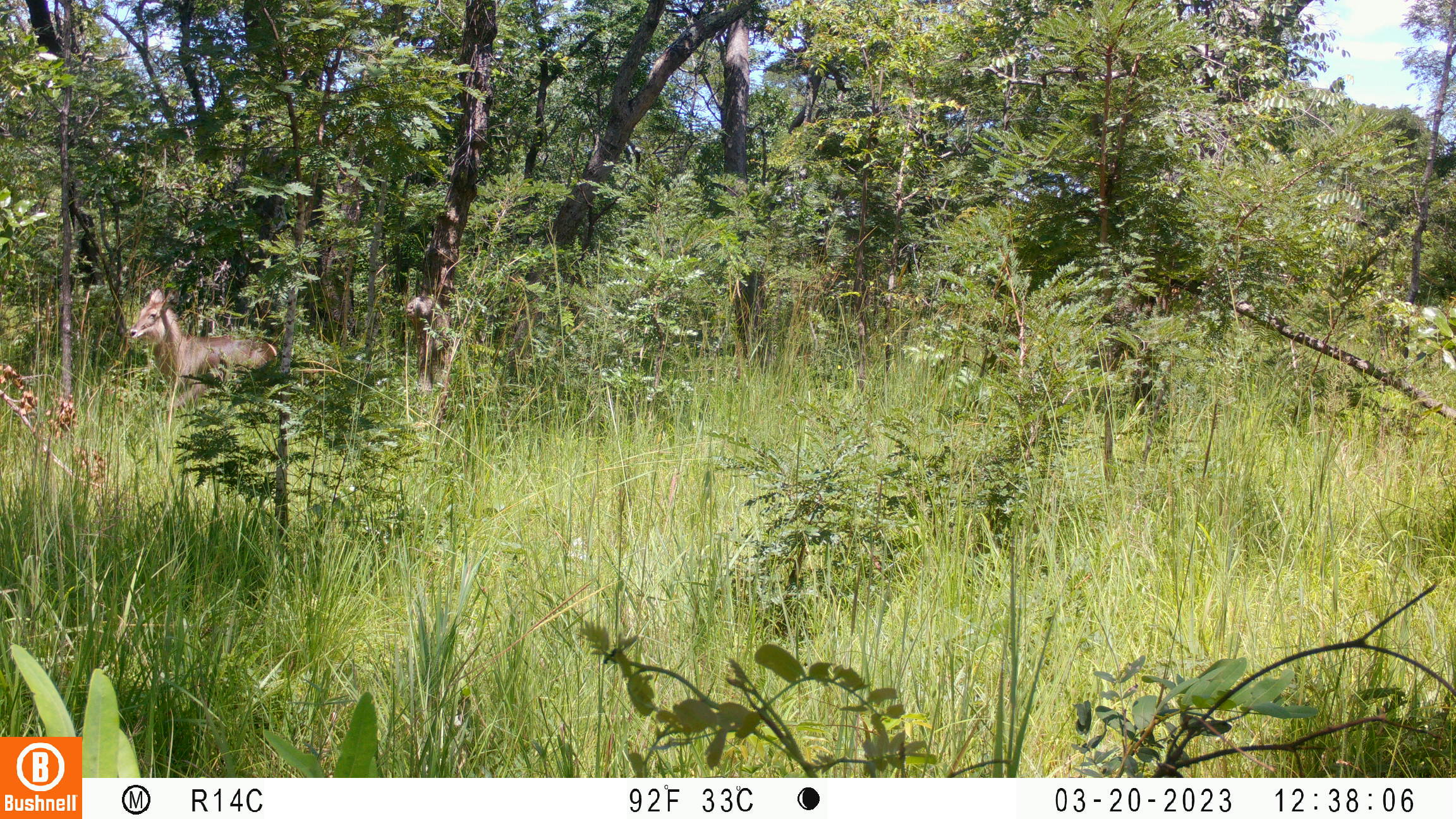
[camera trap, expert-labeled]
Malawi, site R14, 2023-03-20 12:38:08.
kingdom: Animalia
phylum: Chordata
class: Mammalia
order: Artiodactyla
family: Bovidae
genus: Kobus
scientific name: Kobus ellipsiprymnus ellipsiprymnus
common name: common waterbuck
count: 1